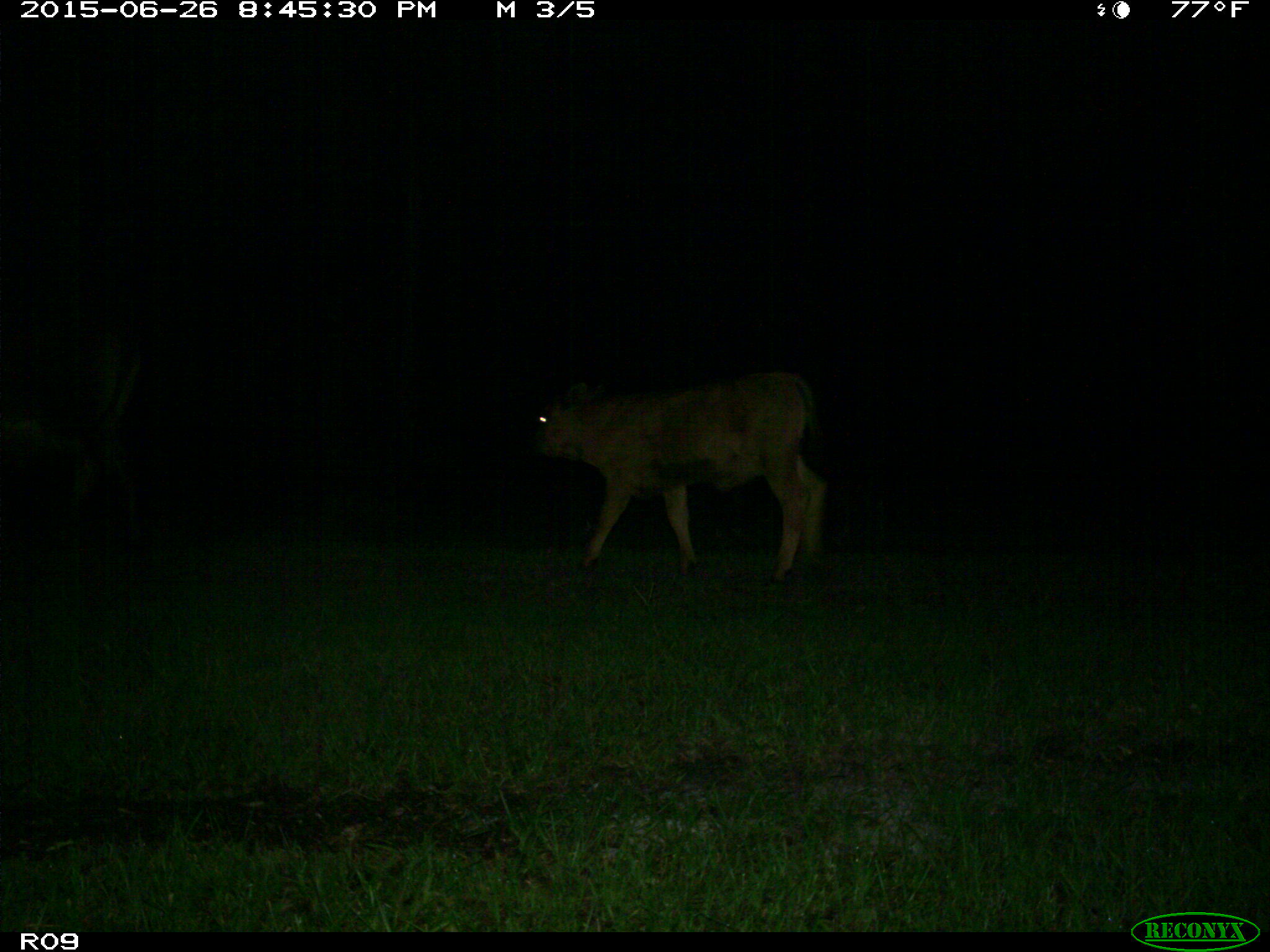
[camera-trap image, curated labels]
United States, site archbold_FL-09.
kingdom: Animalia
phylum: Chordata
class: Mammalia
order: Artiodactyla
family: Bovidae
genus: Bos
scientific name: Bos taurus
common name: domestic cow